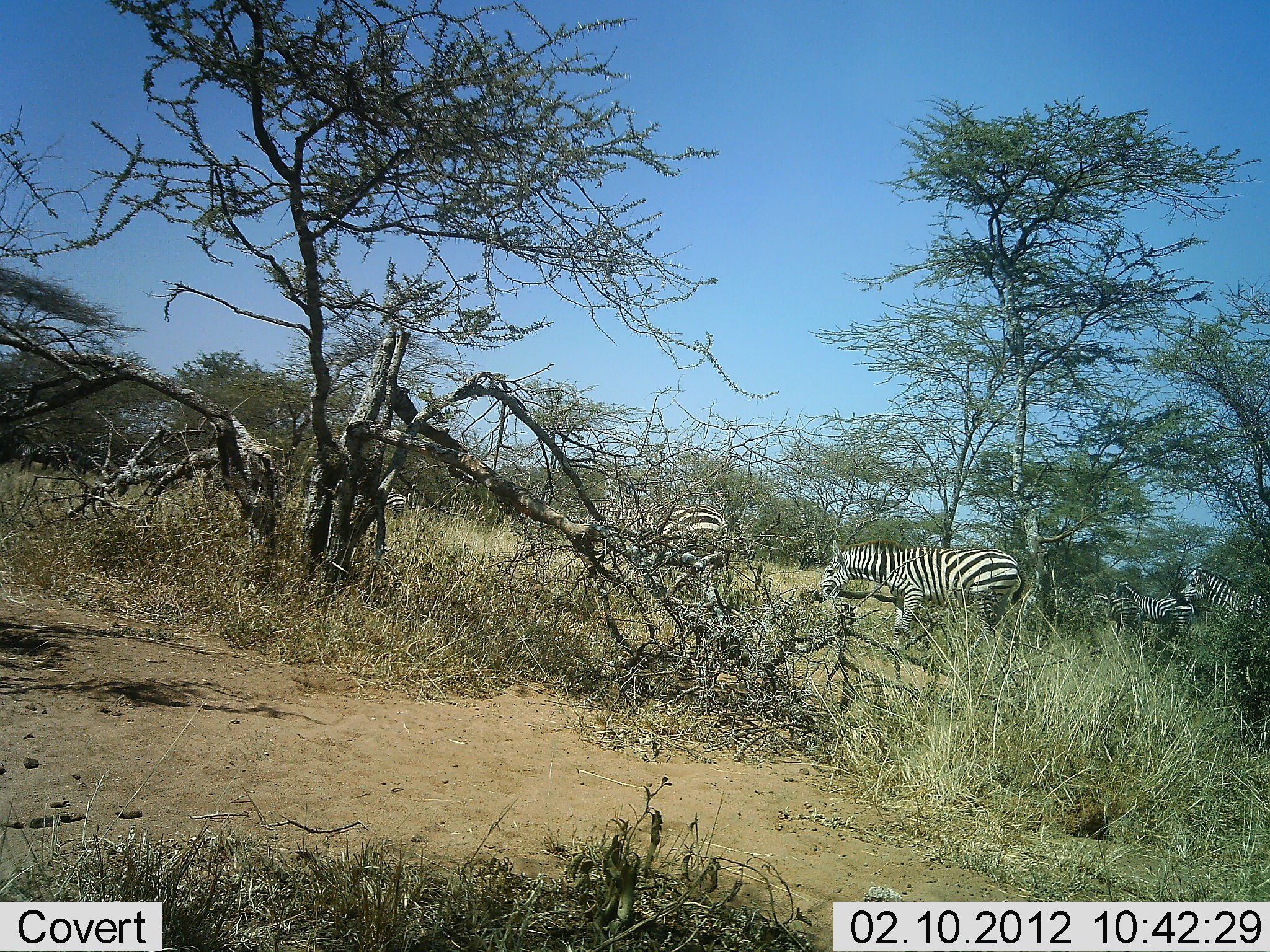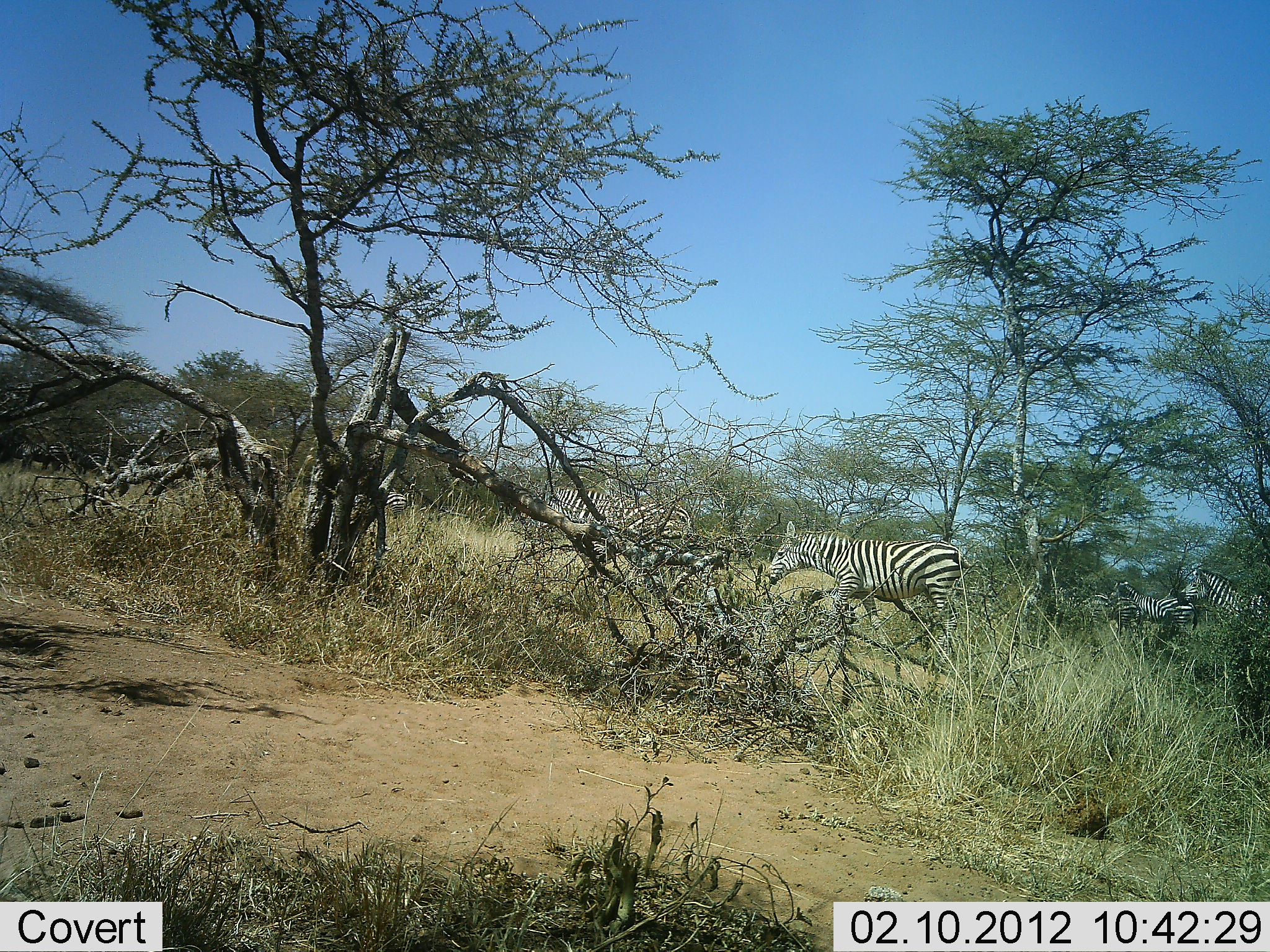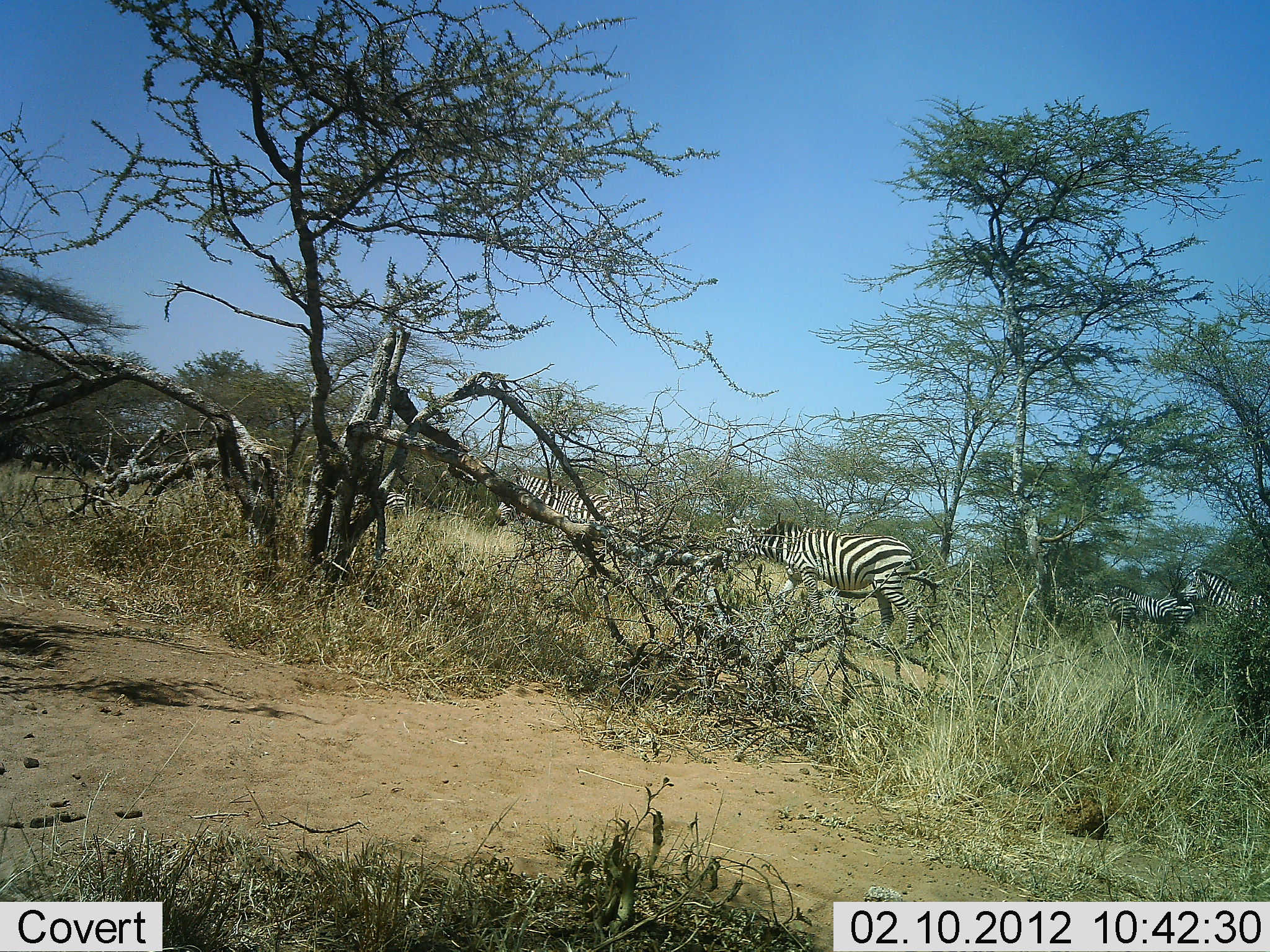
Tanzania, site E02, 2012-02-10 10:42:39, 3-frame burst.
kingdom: Animalia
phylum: Chordata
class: Mammalia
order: Perissodactyla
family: Equidae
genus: Equus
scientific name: Equus quagga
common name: plains zebra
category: zebra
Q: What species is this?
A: Zebra (plains zebra) (Equus quagga).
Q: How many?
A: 5.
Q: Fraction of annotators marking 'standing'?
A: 65%.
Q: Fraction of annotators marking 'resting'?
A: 0%.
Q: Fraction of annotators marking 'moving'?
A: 96%.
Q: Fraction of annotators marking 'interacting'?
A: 0%.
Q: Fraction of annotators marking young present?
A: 0%.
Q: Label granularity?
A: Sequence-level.